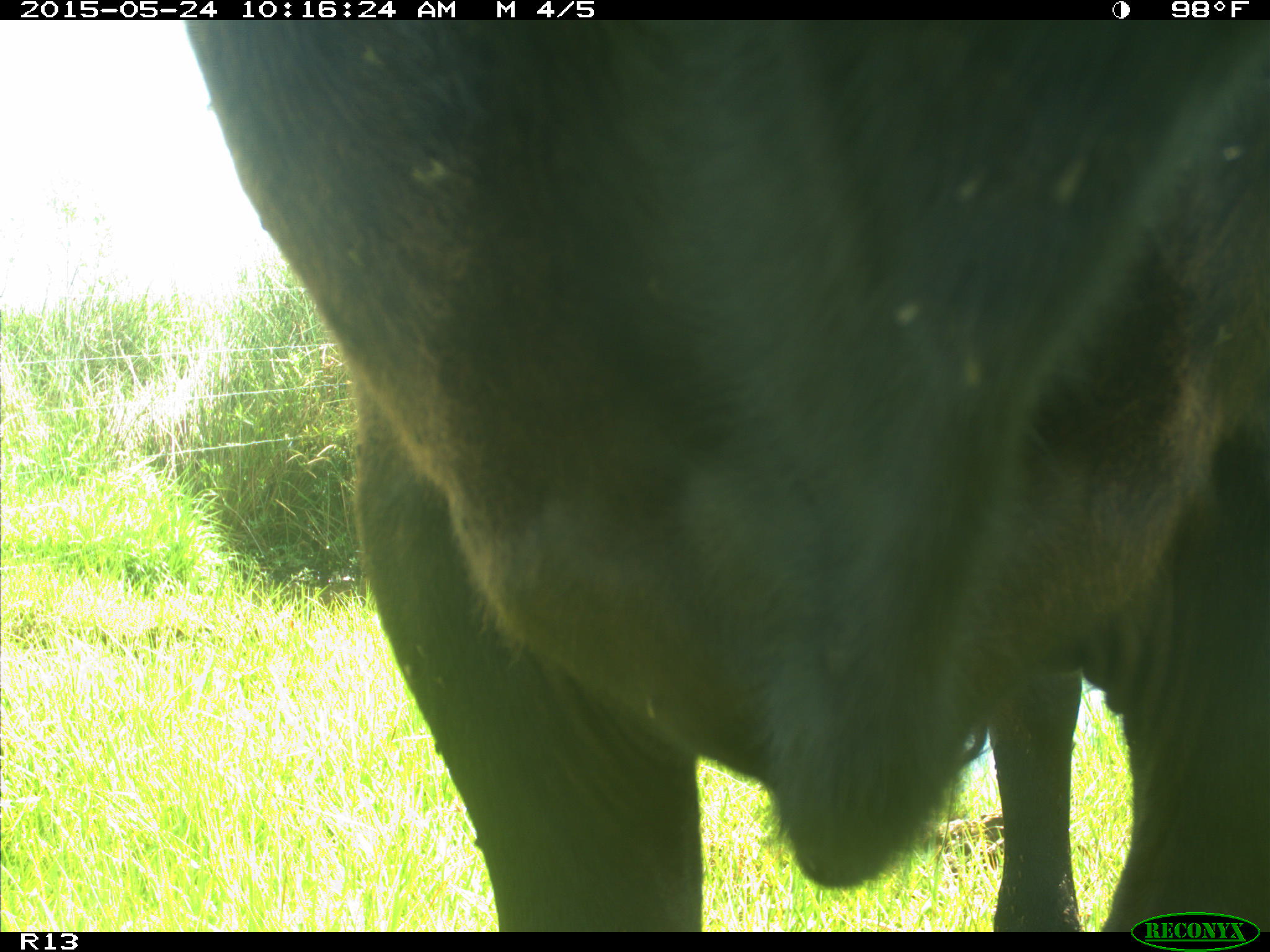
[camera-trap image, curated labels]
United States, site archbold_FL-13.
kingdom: Animalia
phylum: Chordata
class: Mammalia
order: Artiodactyla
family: Bovidae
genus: Bos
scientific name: Bos taurus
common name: domestic cow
Bos taurus (domestic cow).